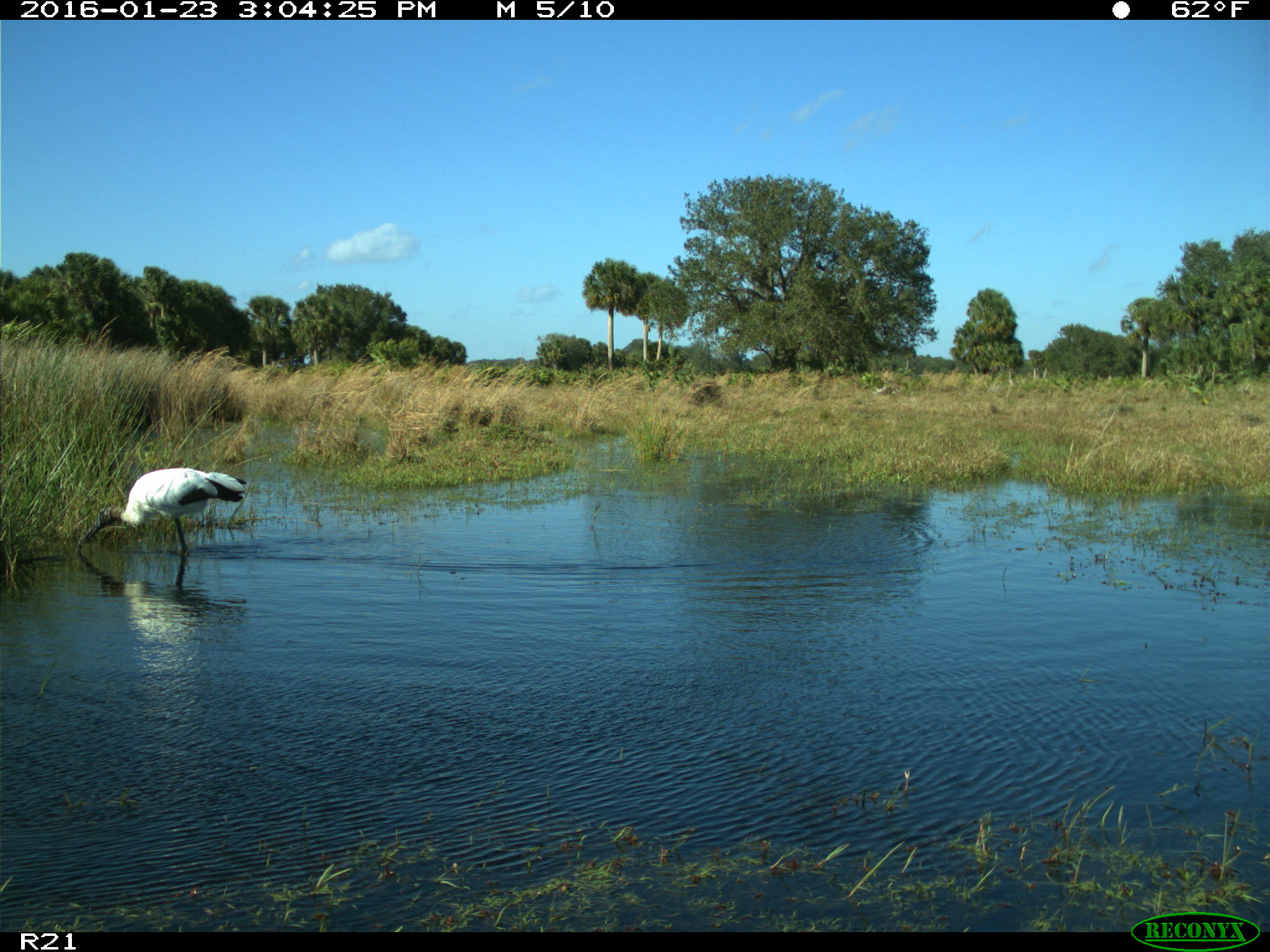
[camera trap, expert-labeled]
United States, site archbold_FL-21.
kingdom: Animalia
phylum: Chordata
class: Aves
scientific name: Aves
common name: birds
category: unidentified bird